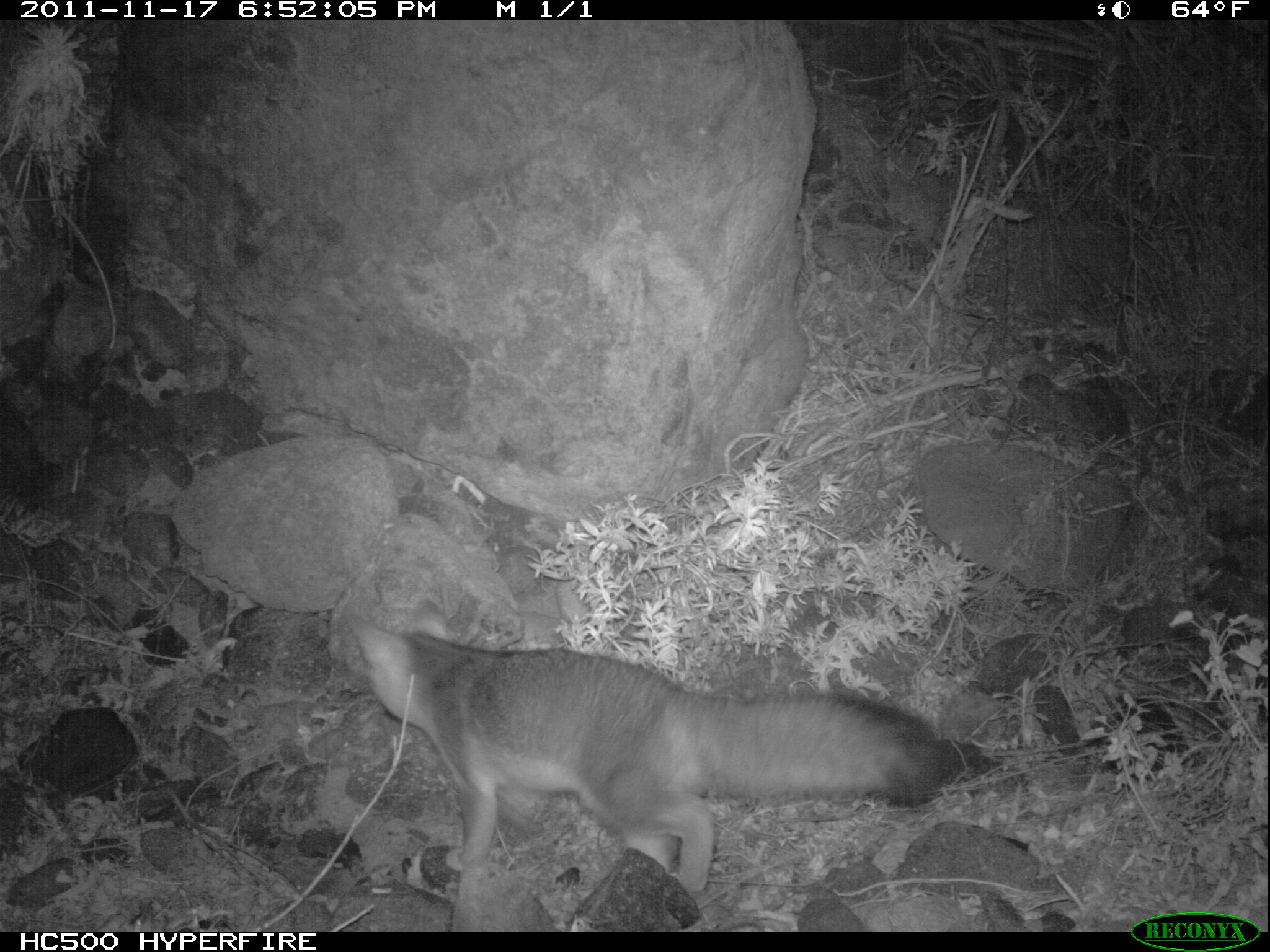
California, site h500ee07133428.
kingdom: Animalia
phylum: Chordata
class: Mammalia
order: Carnivora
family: Canidae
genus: Urocyon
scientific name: Urocyon littoralis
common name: island fox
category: fox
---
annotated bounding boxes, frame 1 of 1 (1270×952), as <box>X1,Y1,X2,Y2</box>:
fox: <box>344,610,943,896</box>